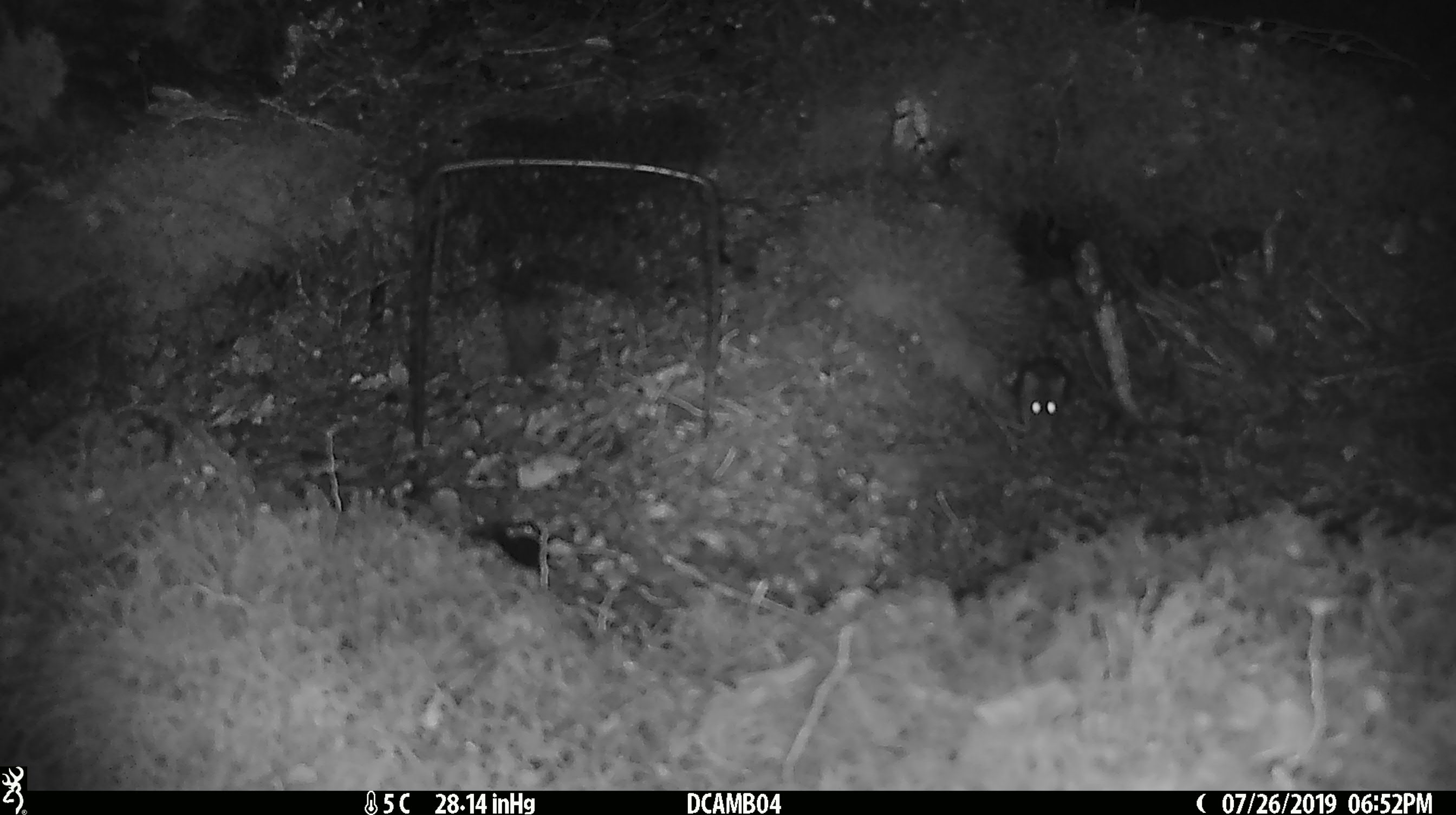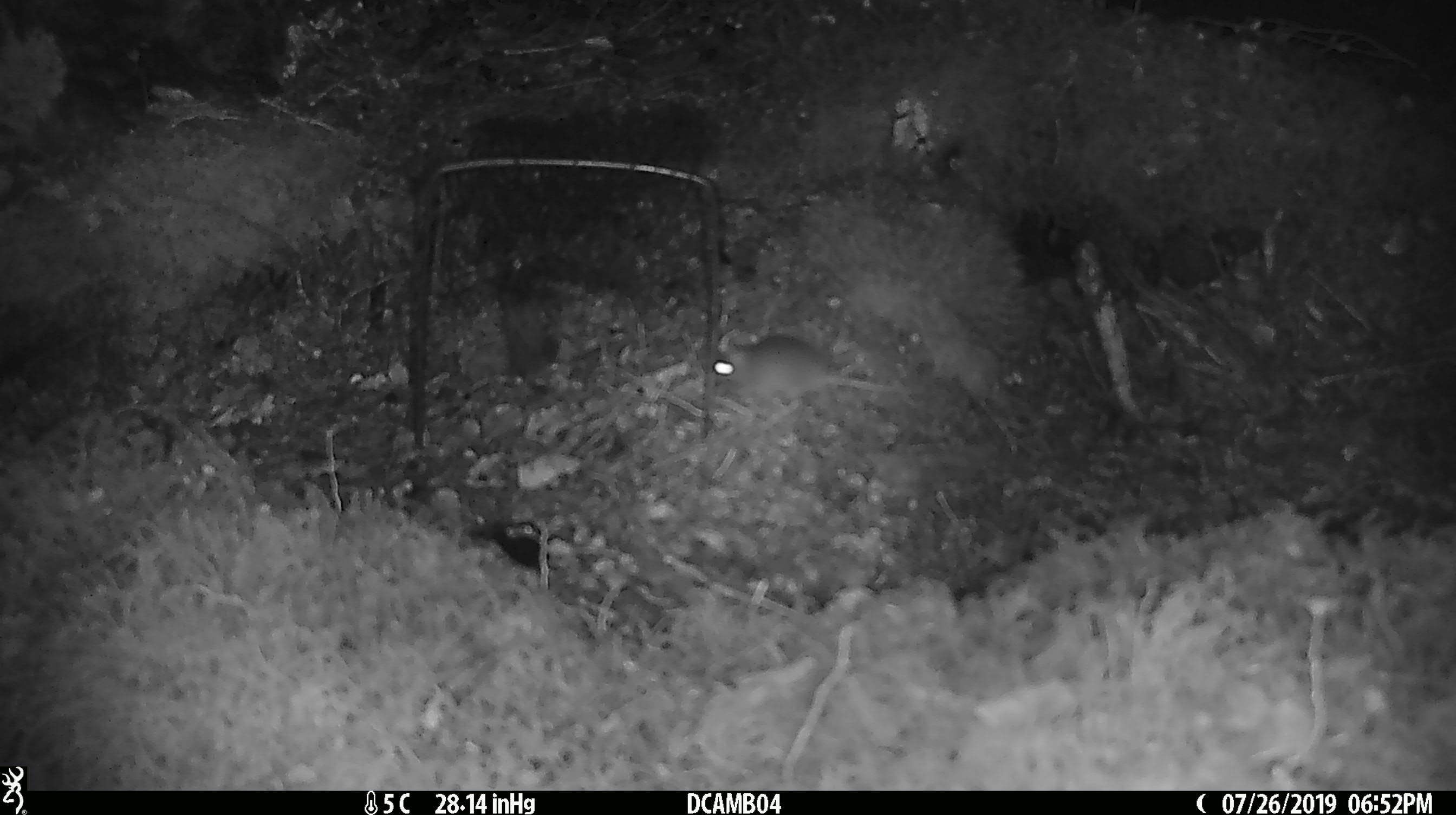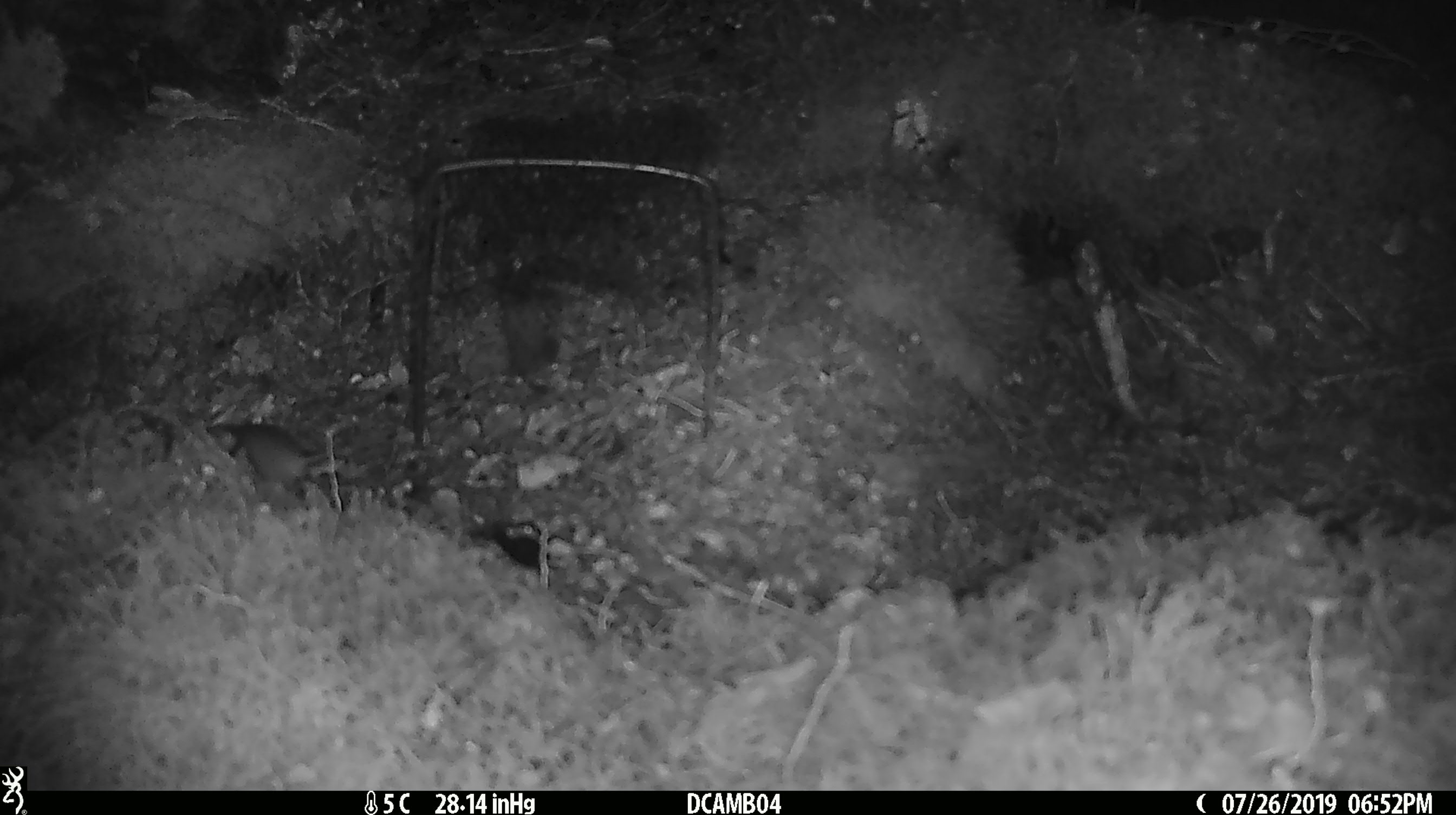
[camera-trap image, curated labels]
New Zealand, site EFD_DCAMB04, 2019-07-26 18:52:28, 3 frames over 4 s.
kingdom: Animalia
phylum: Chordata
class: Mammalia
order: Rodentia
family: Muridae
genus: Mus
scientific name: Mus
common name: mouse